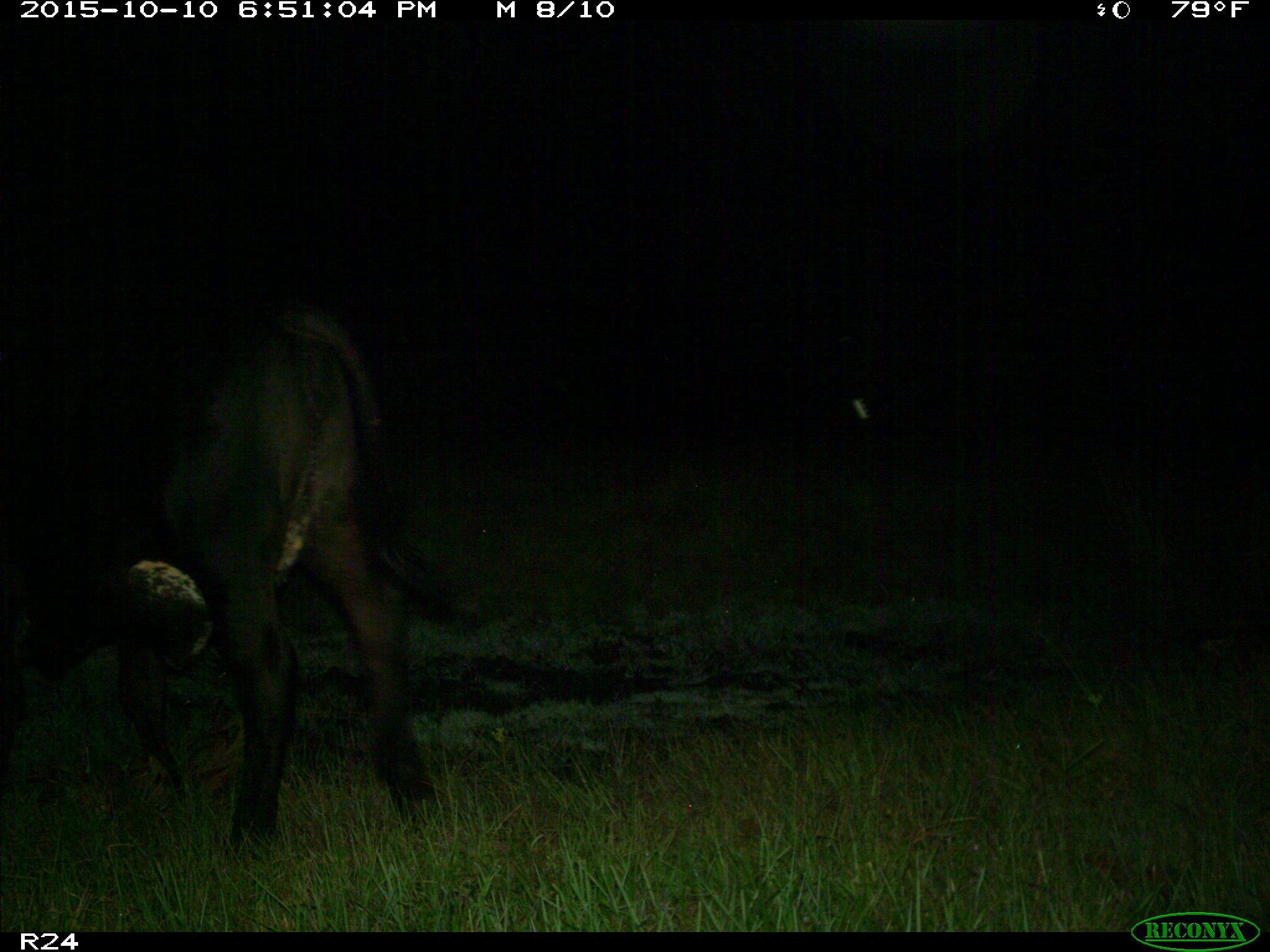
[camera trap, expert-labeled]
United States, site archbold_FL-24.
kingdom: Animalia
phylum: Chordata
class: Mammalia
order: Artiodactyla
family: Bovidae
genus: Bos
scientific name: Bos taurus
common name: domestic cow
Bos taurus (domestic cow).